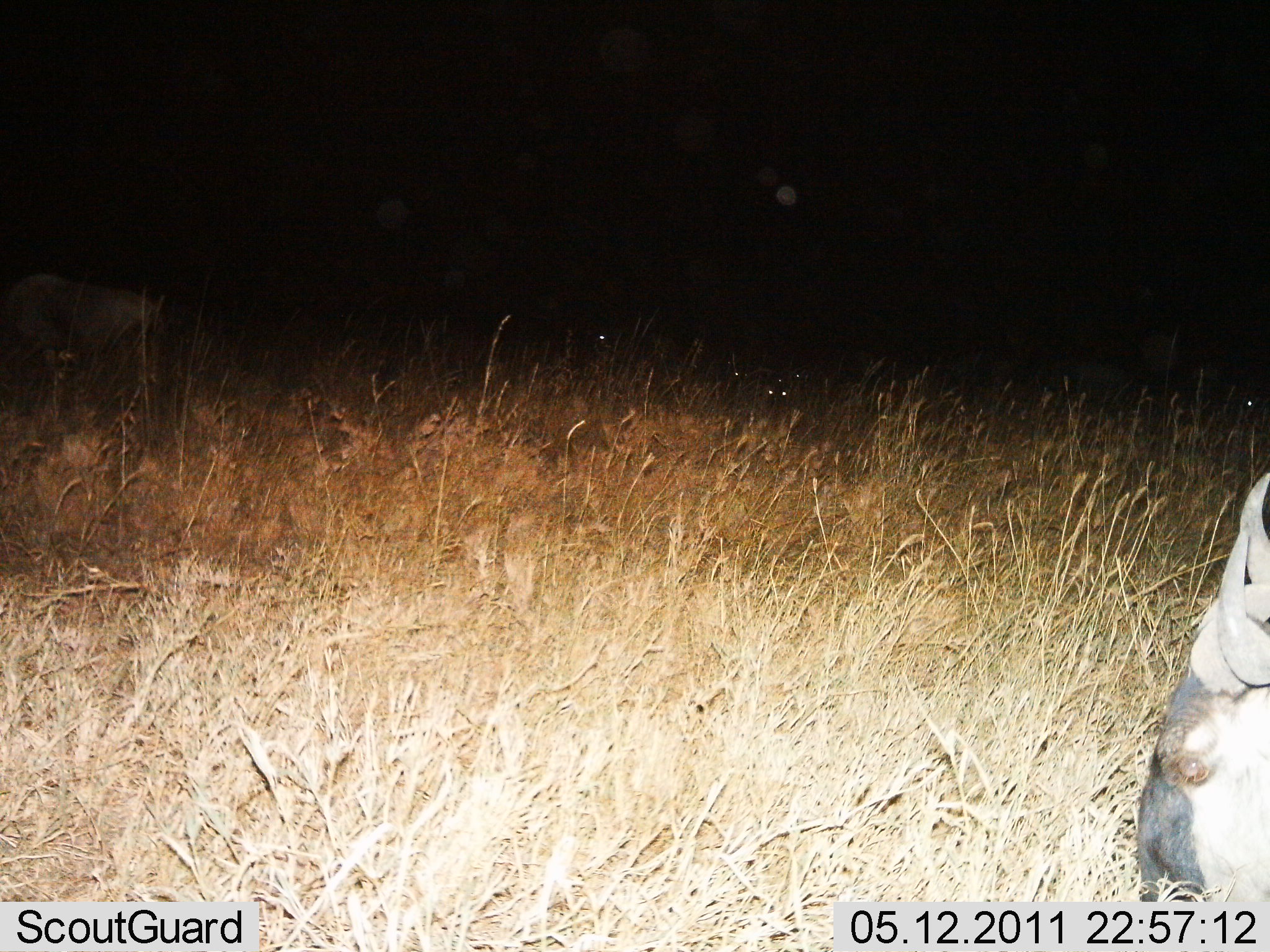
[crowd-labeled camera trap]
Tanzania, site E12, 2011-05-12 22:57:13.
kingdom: Animalia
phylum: Chordata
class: Mammalia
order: Artiodactyla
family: Bovidae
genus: Connochaetes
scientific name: Connochaetes taurinus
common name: blue wildebeest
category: wildebeest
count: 1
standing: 33%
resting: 25%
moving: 8%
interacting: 0%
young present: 0%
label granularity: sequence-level